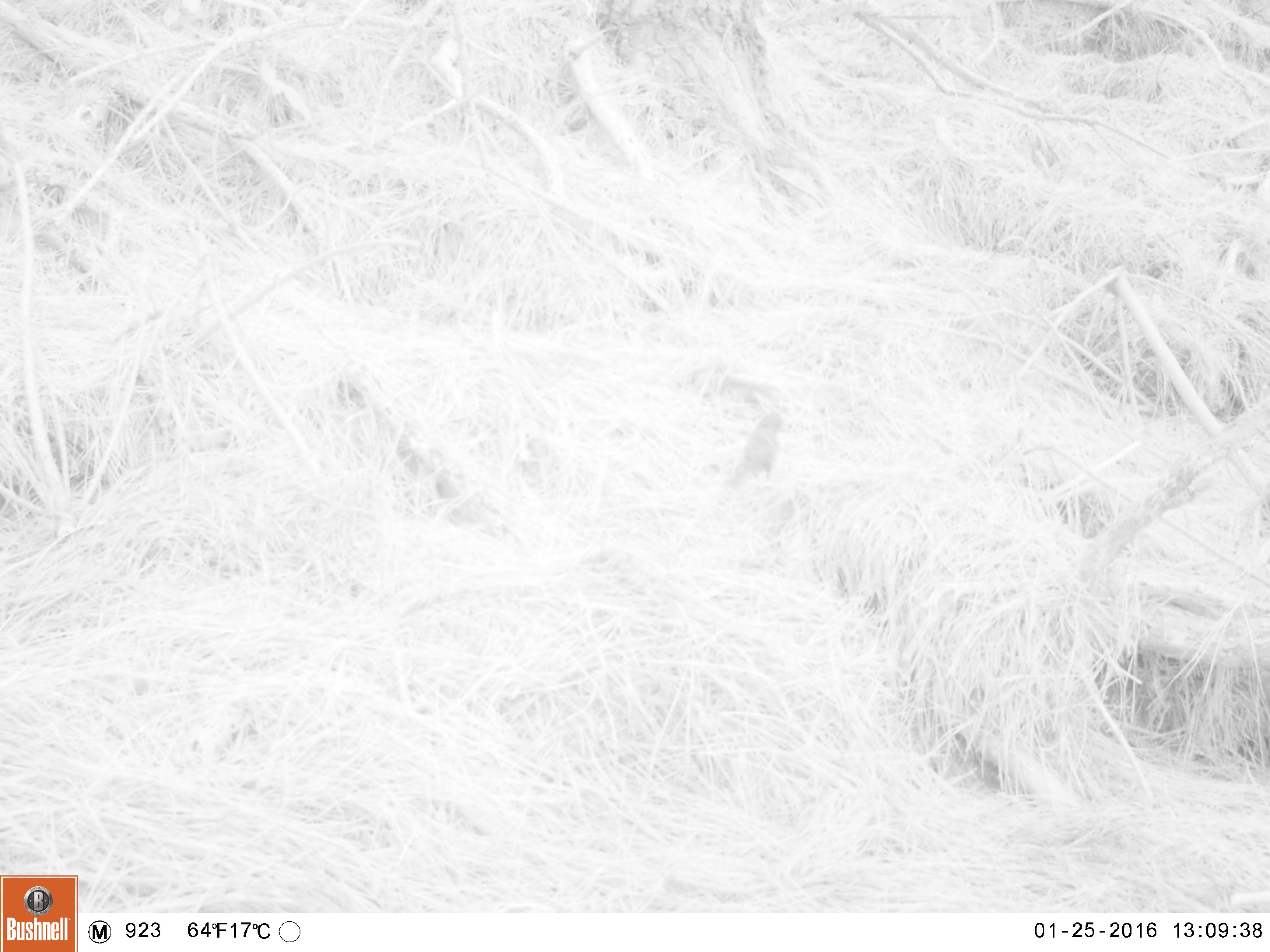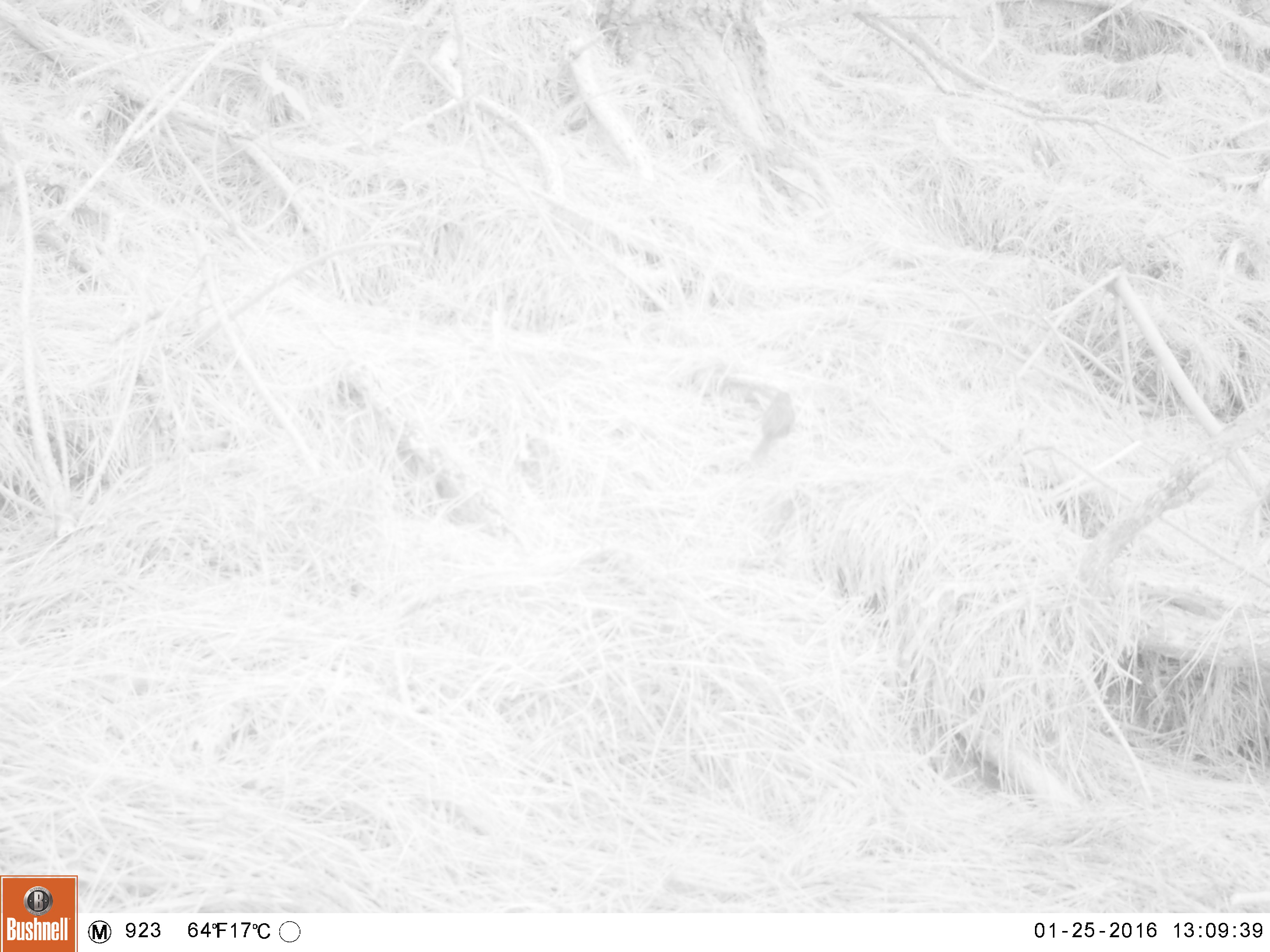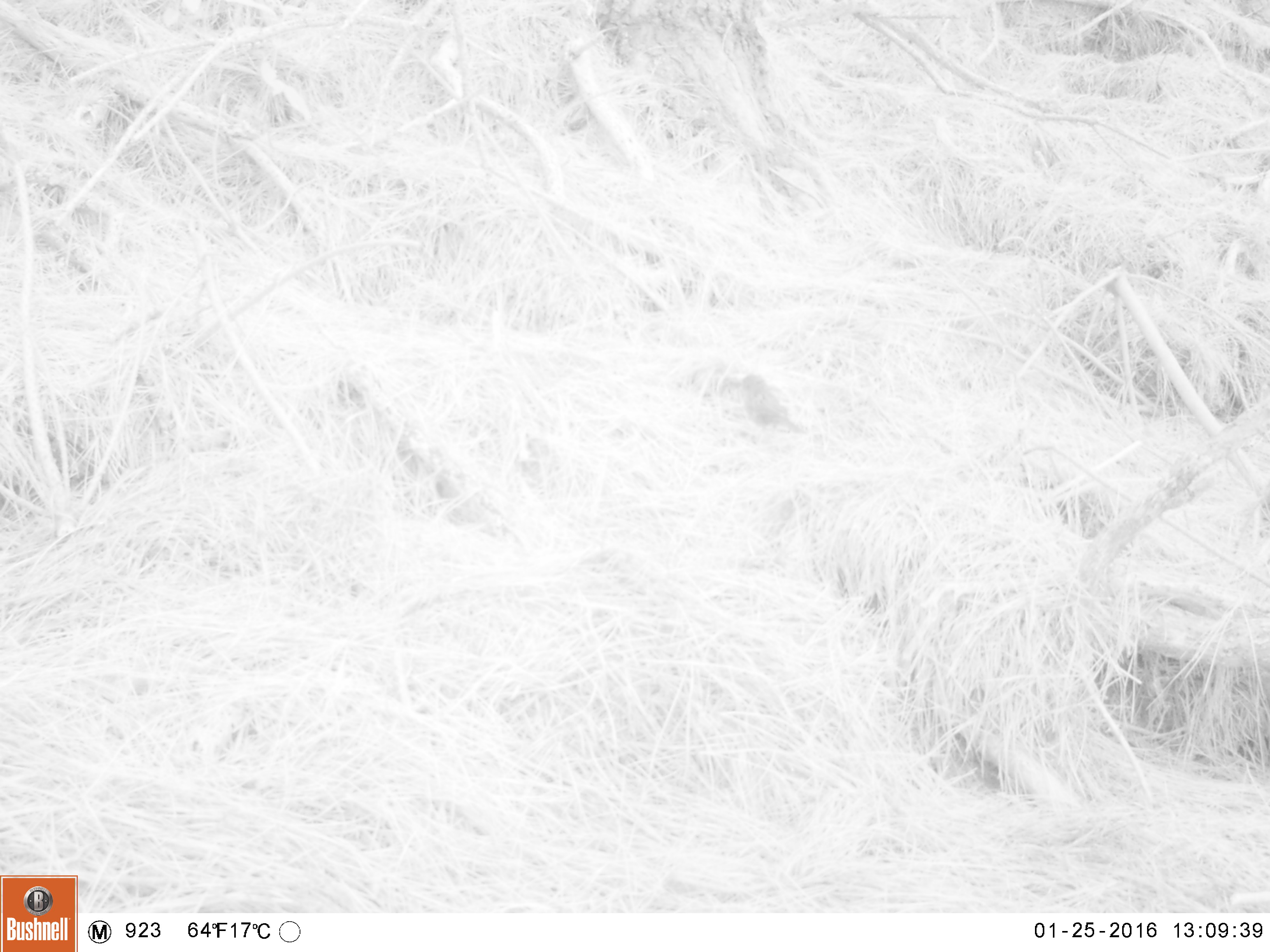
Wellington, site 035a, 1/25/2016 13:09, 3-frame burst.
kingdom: Animalia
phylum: Chordata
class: Aves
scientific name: Aves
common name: bird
Bird (Aves).